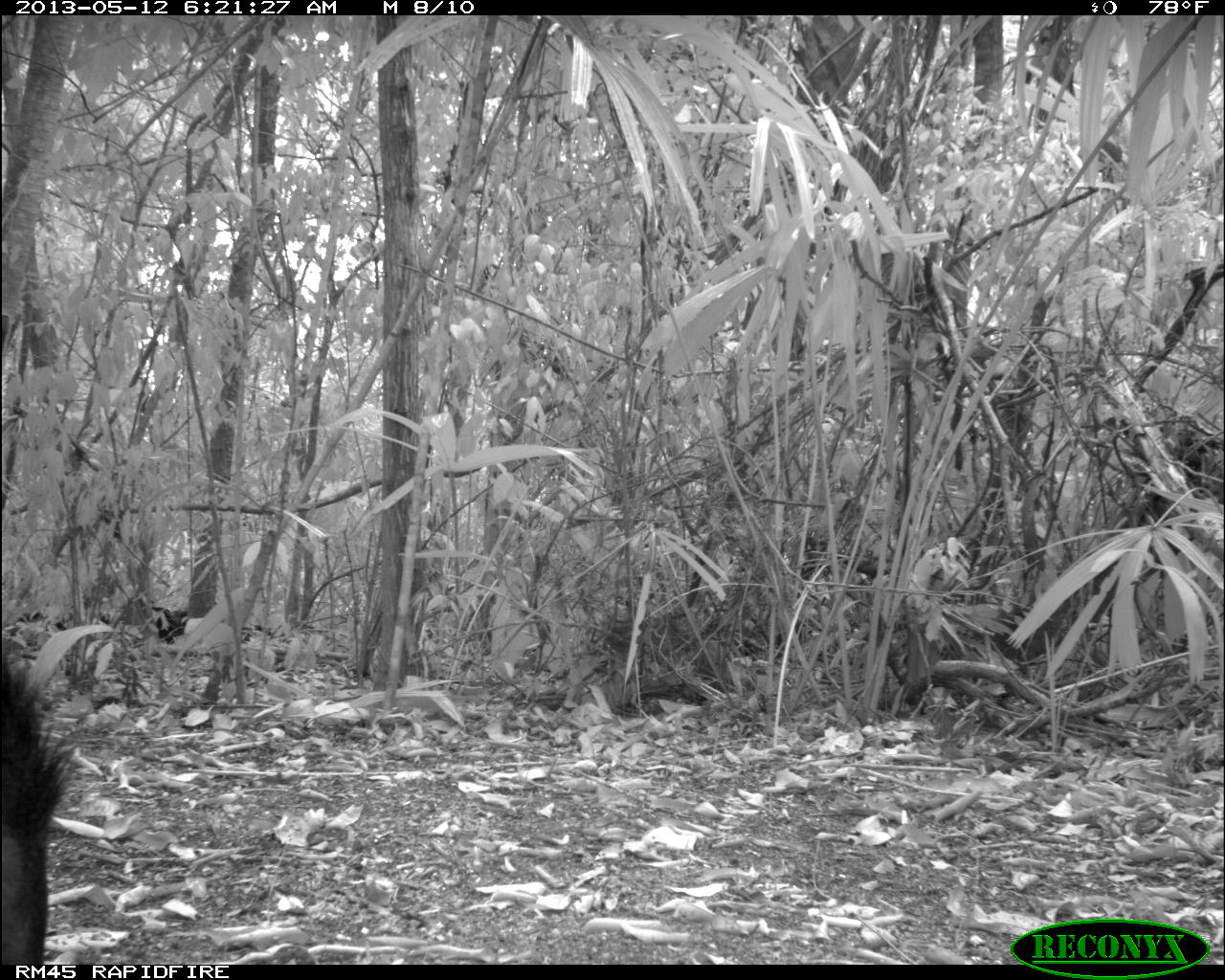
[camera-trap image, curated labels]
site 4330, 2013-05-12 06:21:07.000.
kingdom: Animalia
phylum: Chordata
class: Mammalia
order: Artiodactyla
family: Tayassuidae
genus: Tayassu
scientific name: Tayassu pecari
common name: white-lipped peccary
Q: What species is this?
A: Tayassu pecari (white-lipped peccary).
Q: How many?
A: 5.